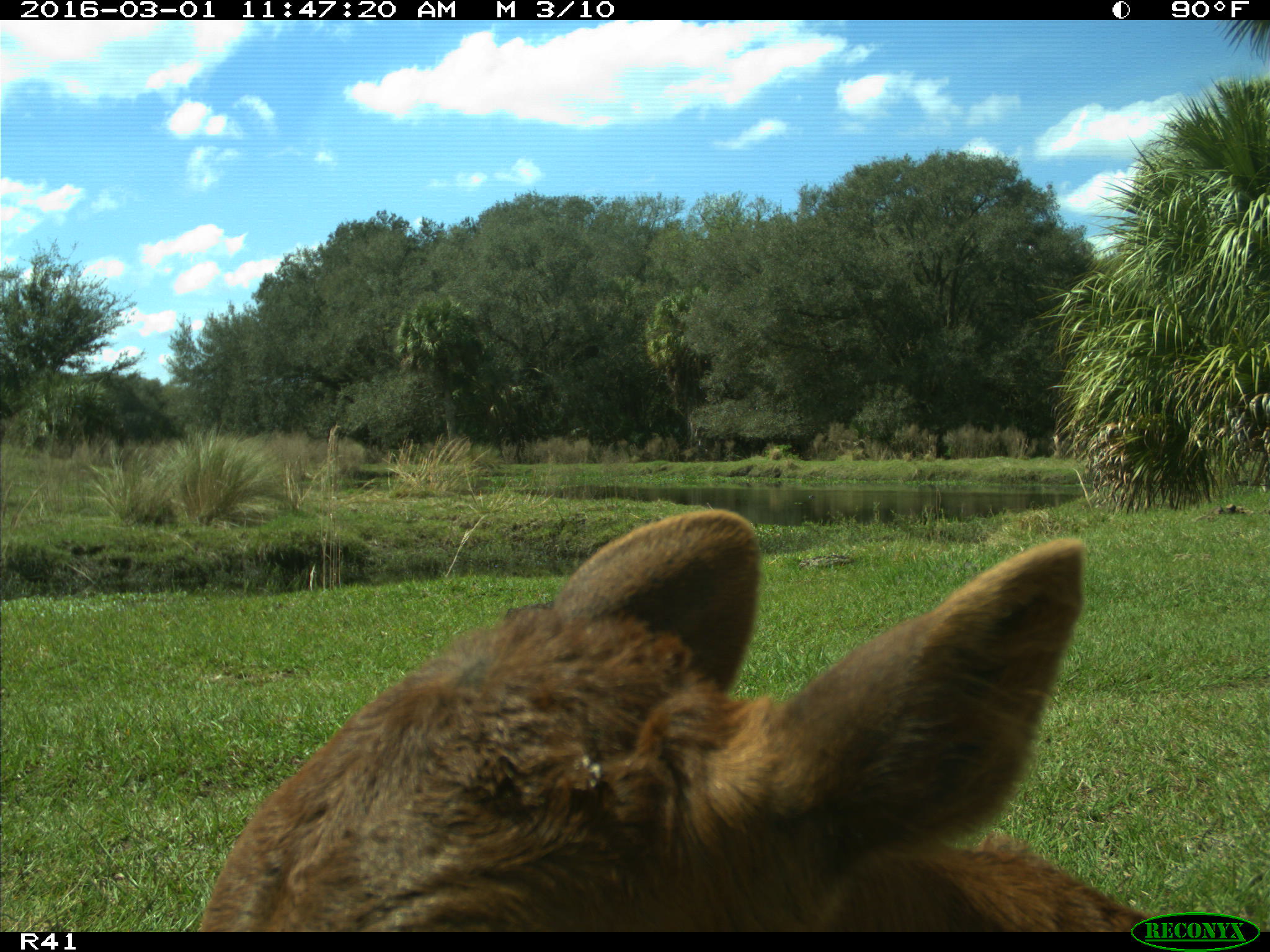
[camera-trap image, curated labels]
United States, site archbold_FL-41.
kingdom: Animalia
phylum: Chordata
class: Mammalia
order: Artiodactyla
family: Bovidae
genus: Bos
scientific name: Bos taurus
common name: domestic cow